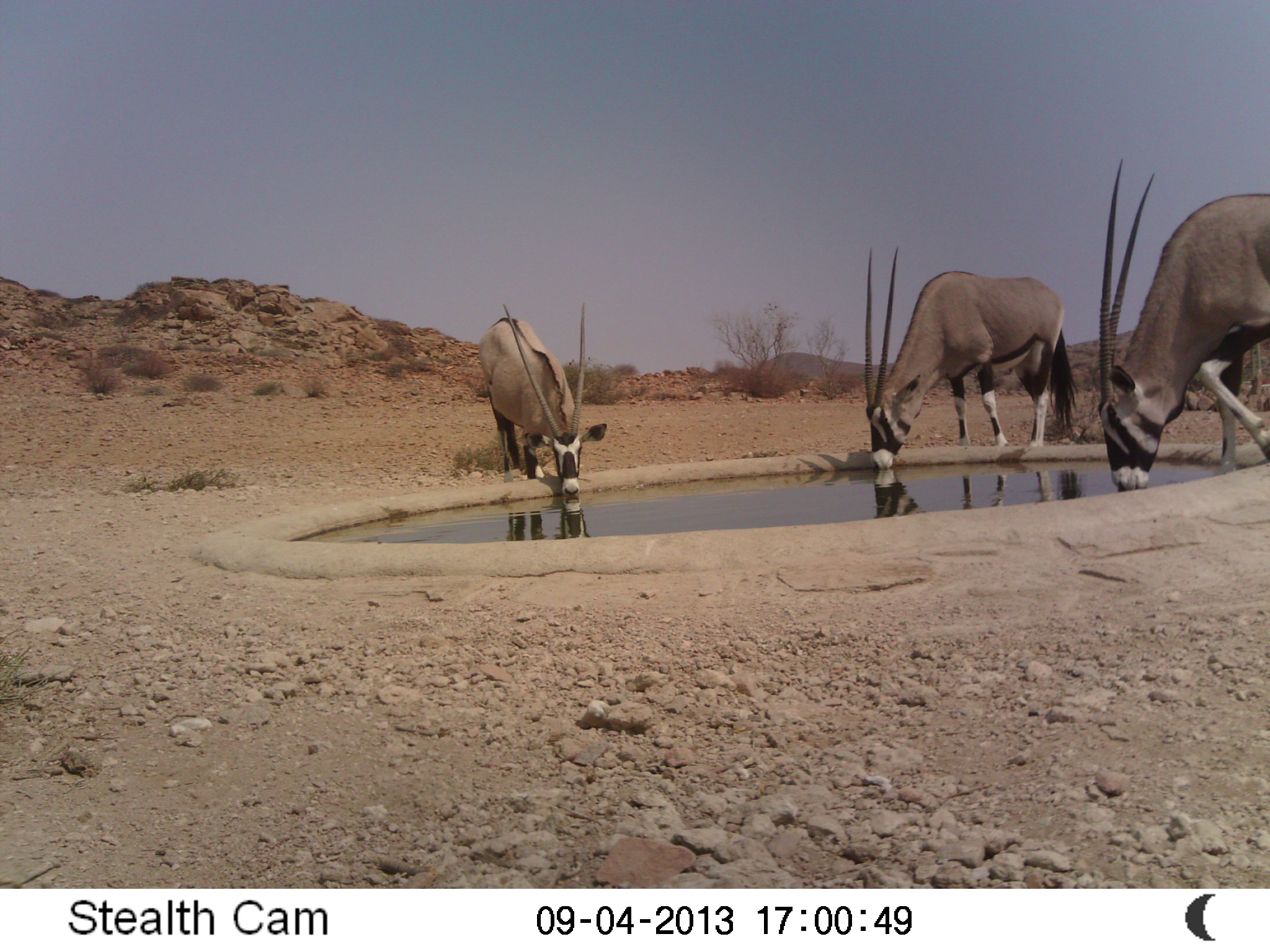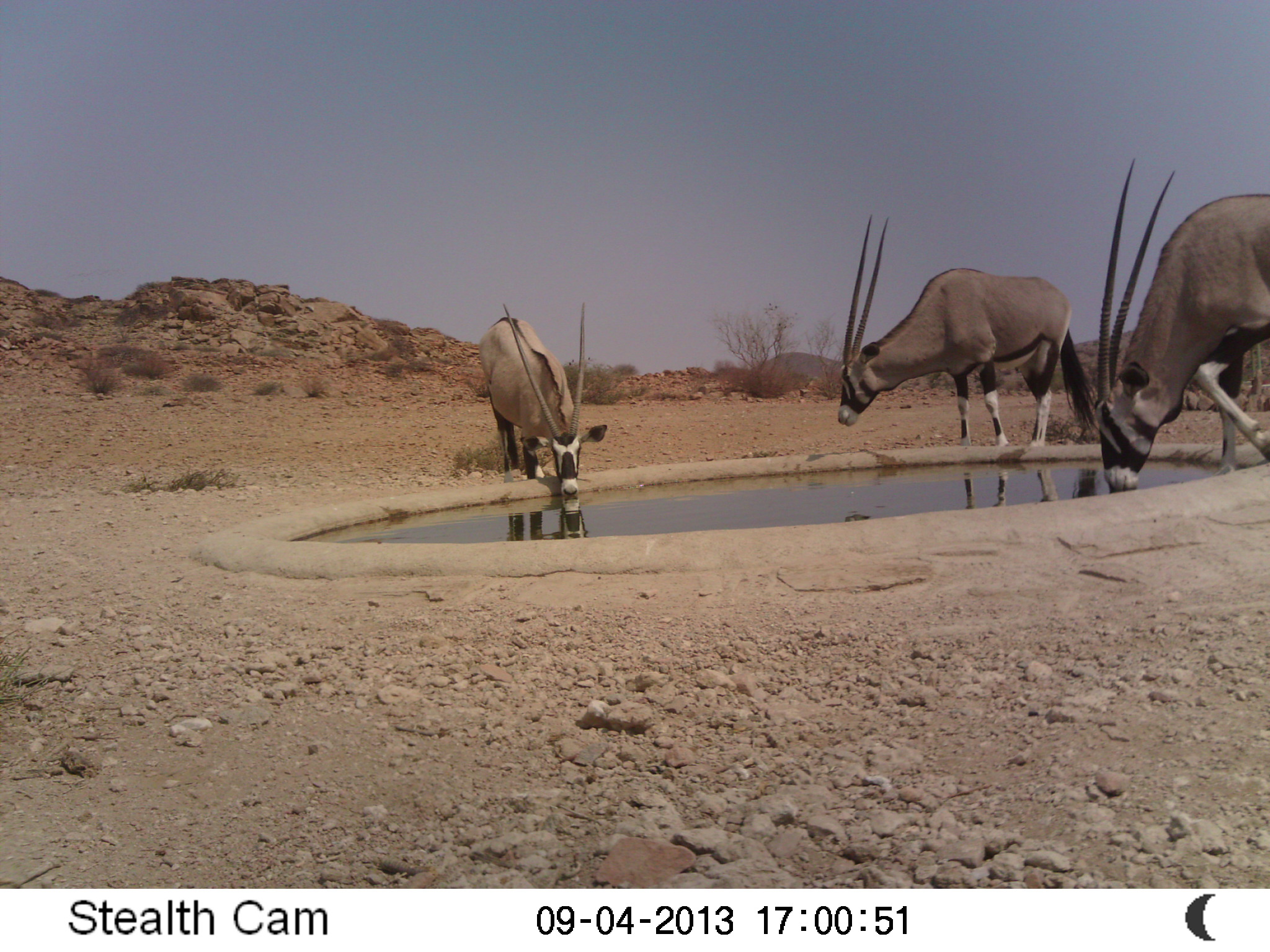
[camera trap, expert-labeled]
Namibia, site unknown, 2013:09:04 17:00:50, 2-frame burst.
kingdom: Animalia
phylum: Chordata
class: Mammalia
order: Artiodactyla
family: Bovidae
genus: Oryx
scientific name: Oryx gazella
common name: gemsbok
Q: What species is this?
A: Oryx gazella (gemsbok).